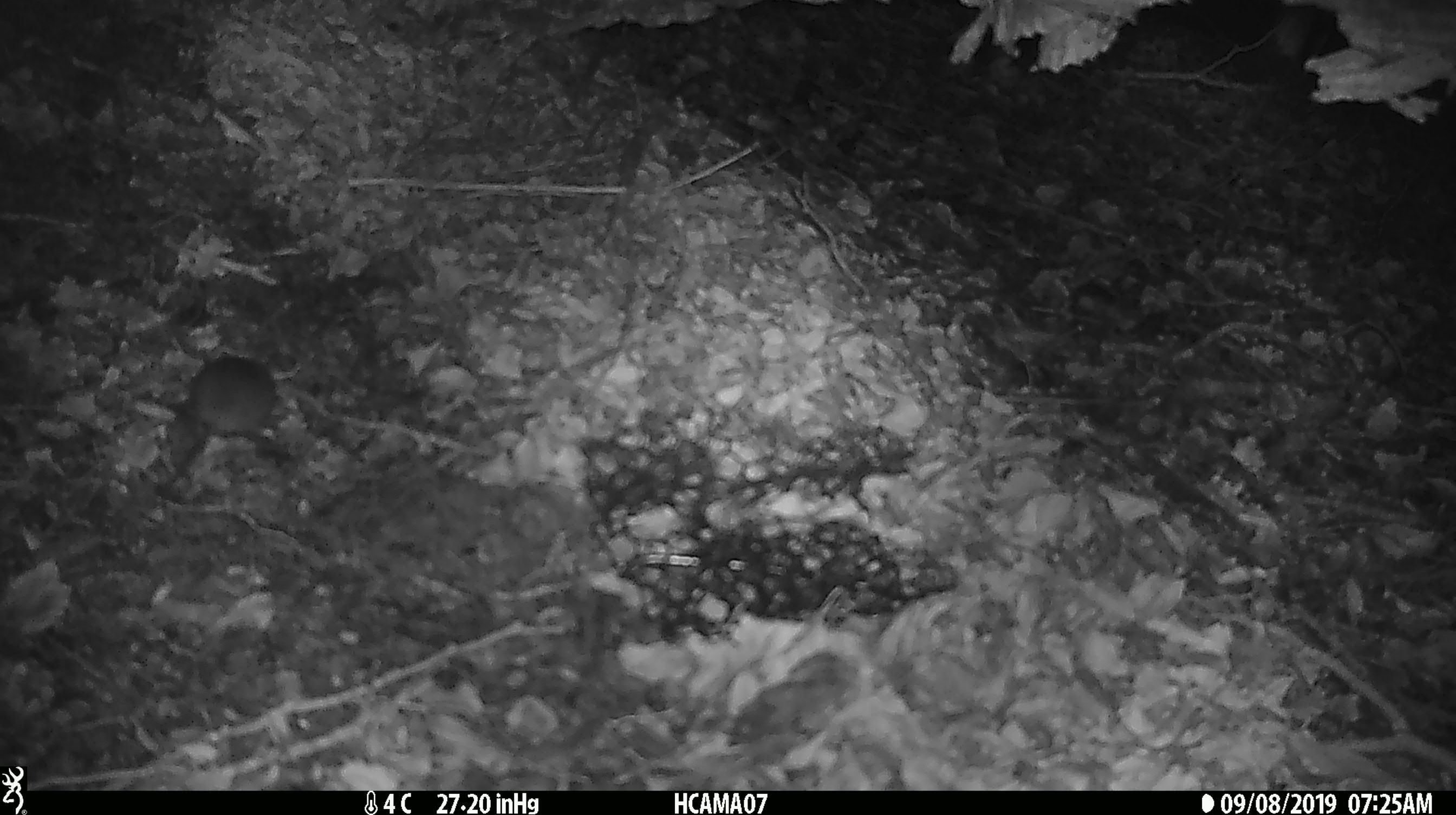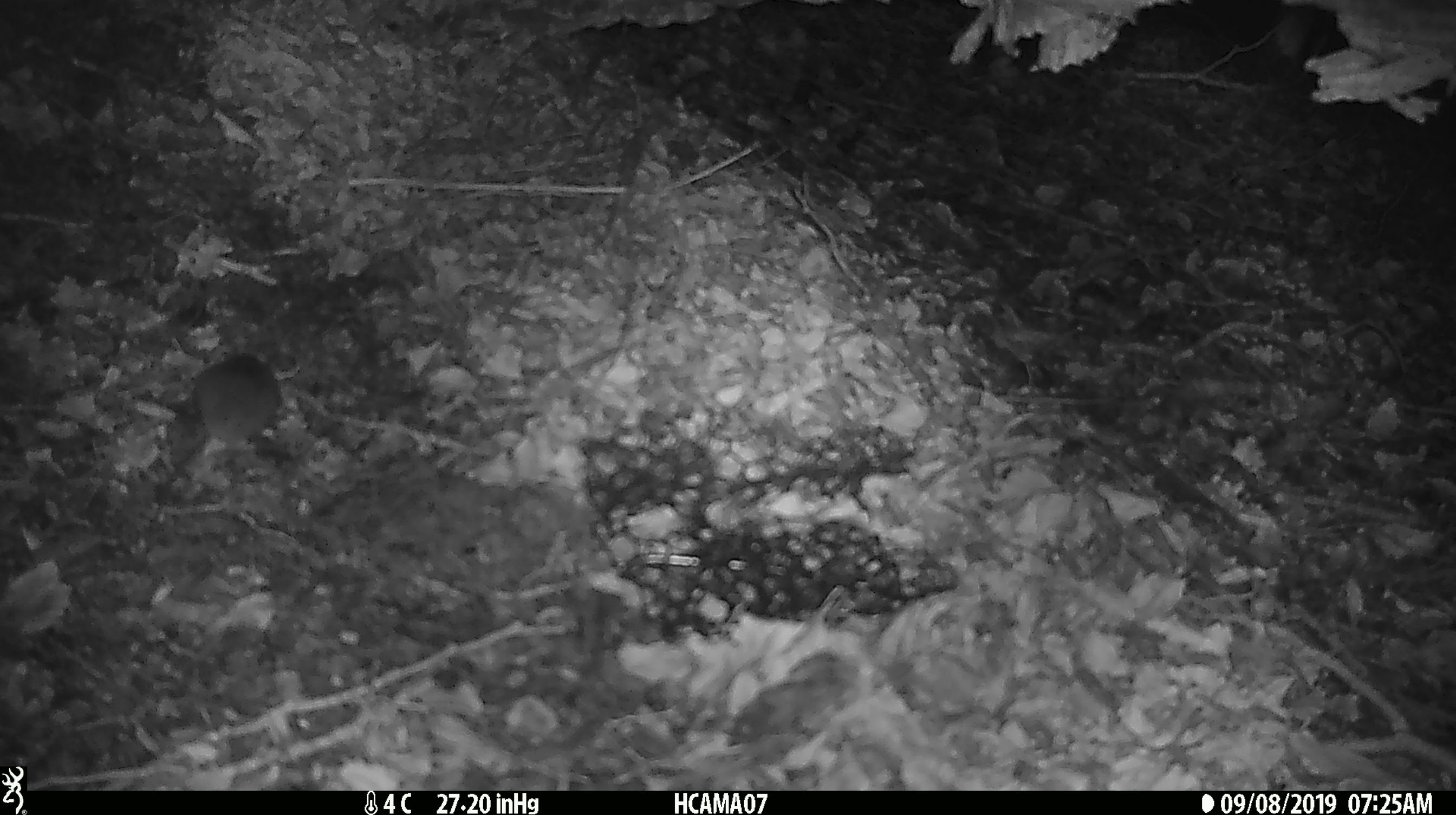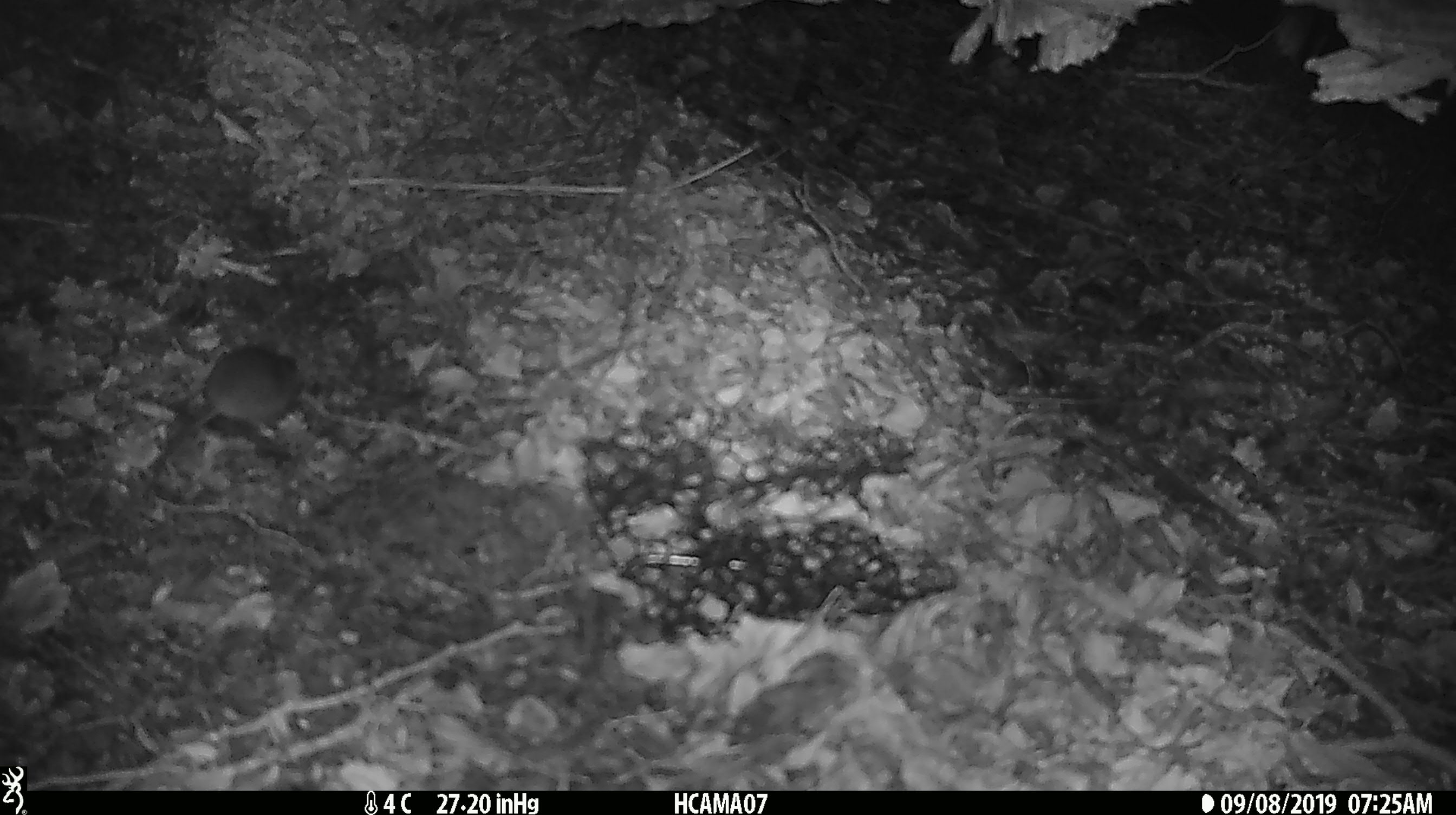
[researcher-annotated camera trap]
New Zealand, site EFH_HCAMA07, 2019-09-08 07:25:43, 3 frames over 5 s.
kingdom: Animalia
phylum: Chordata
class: Mammalia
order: Rodentia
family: Muridae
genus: Mus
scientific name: Mus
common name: mouse